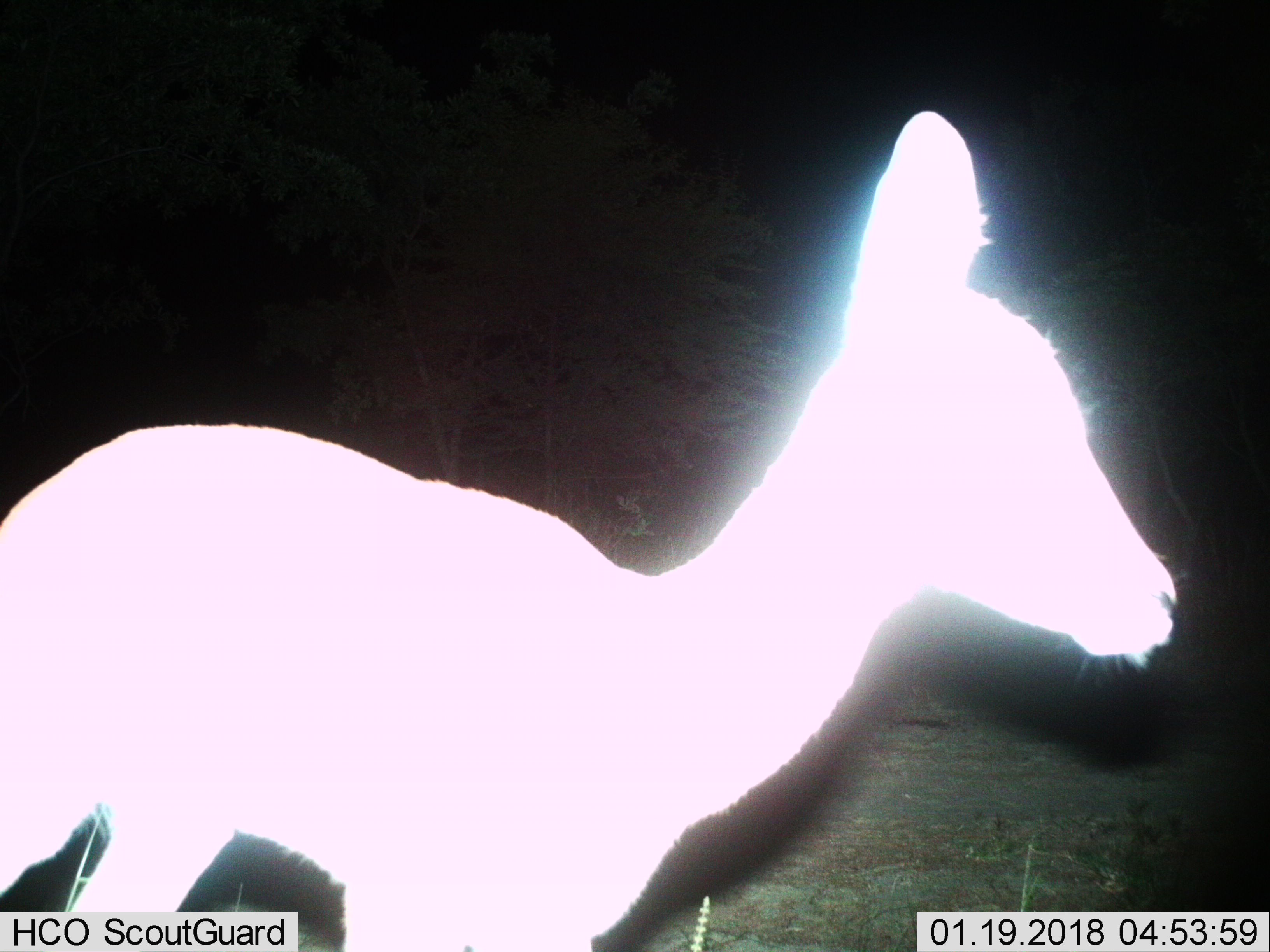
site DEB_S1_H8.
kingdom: Animalia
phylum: Chordata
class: Mammalia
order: Artiodactyla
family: Bovidae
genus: Aepyceros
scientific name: Aepyceros melampus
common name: impala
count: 1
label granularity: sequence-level